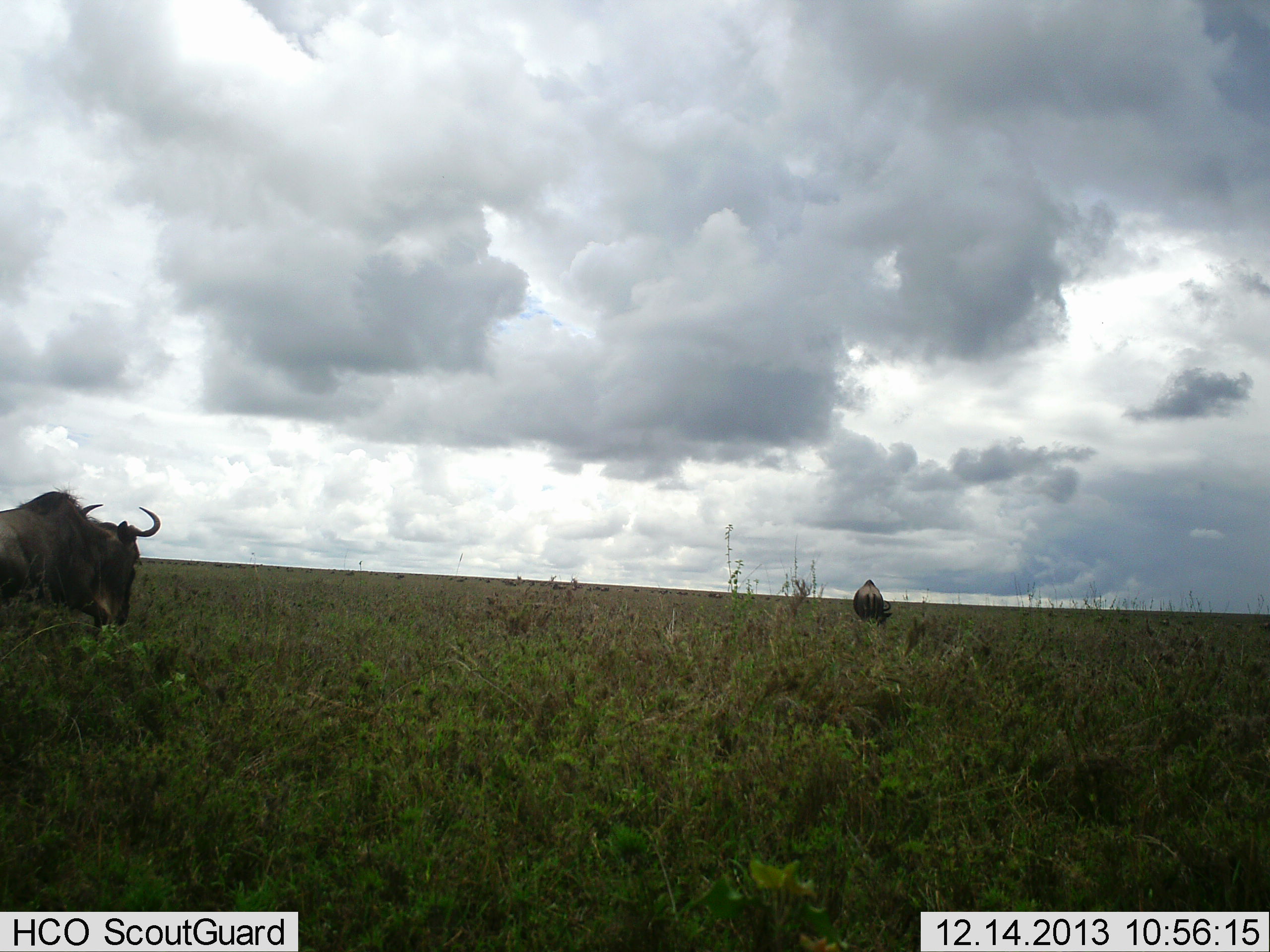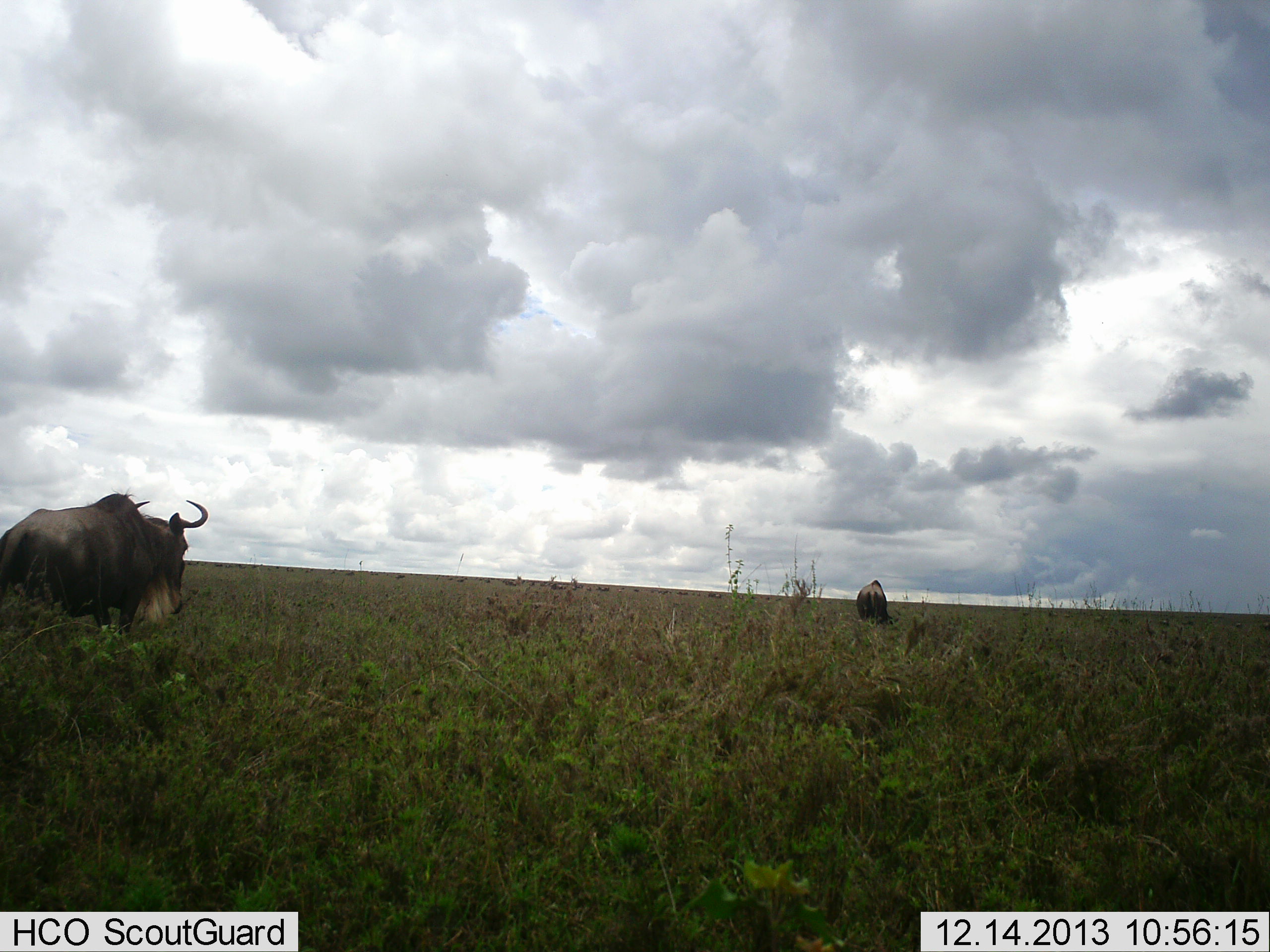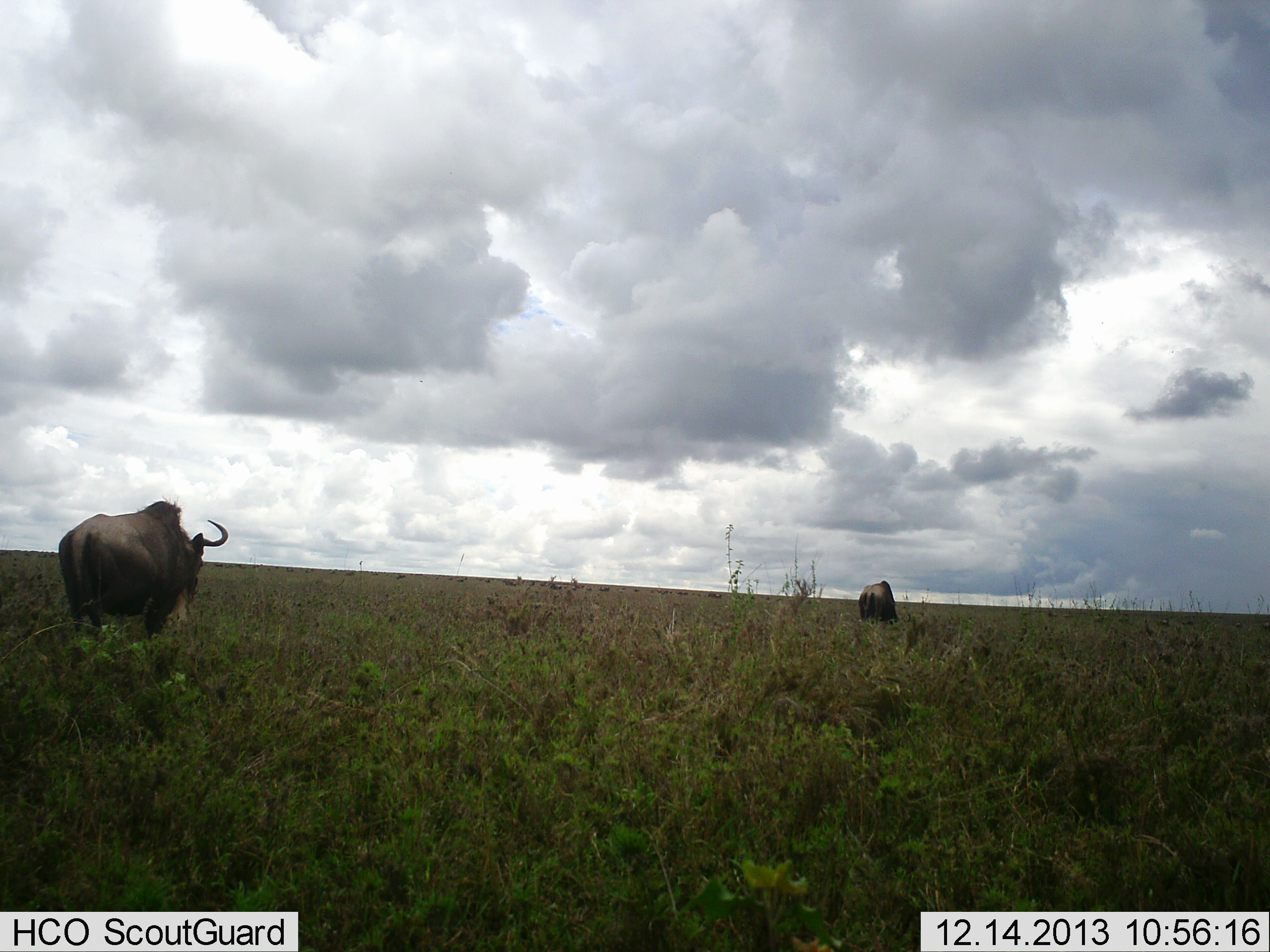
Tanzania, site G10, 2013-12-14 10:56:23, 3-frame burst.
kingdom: Animalia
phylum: Chordata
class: Mammalia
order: Artiodactyla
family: Bovidae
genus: Connochaetes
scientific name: Connochaetes taurinus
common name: blue wildebeest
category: wildebeest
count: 2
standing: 10%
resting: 0%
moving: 70%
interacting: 0%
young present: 0%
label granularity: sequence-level